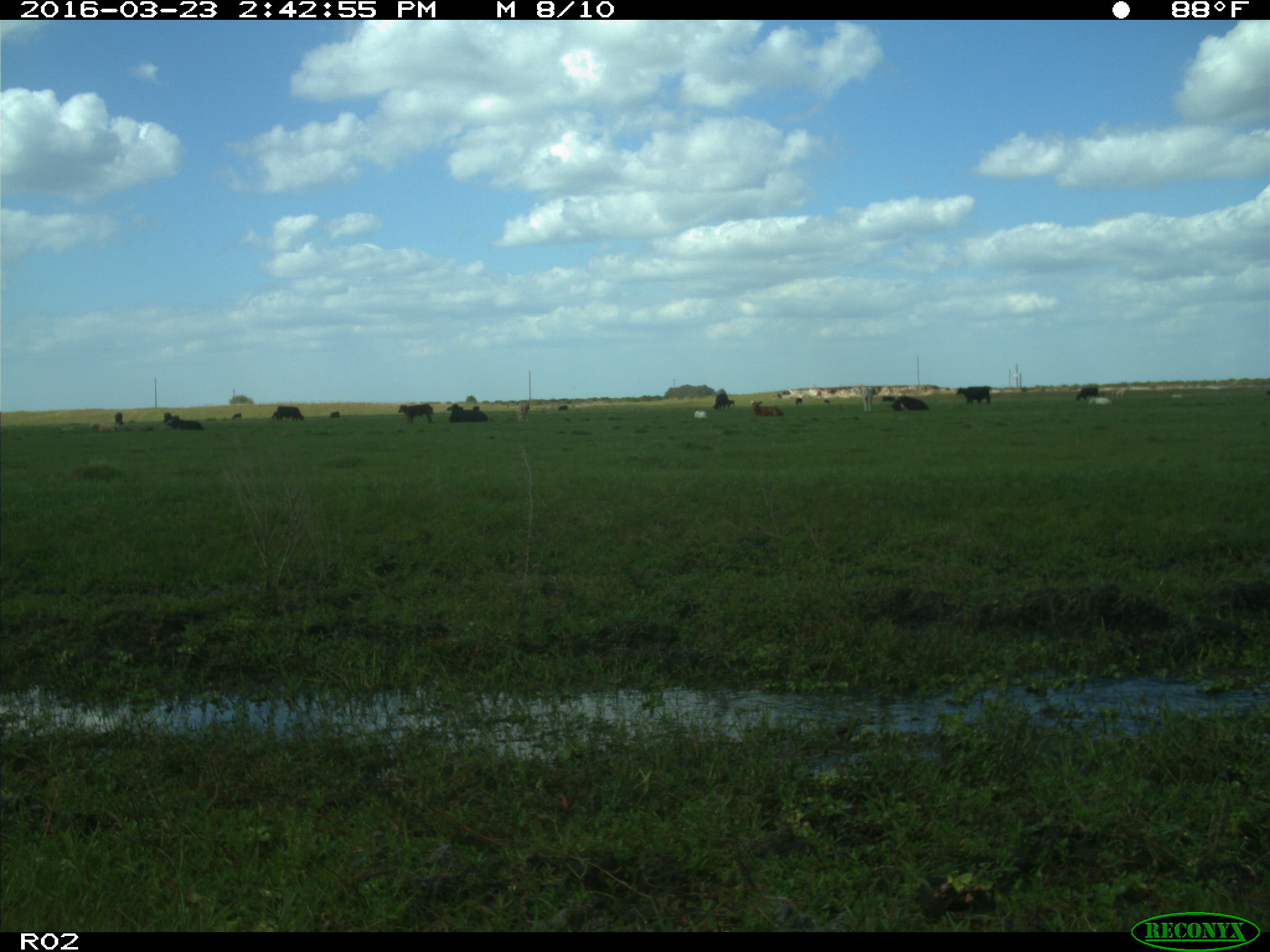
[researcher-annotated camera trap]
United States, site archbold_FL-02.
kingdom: Animalia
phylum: Chordata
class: Mammalia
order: Artiodactyla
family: Bovidae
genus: Bos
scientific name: Bos taurus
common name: domestic cow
Bos taurus (domestic cow).